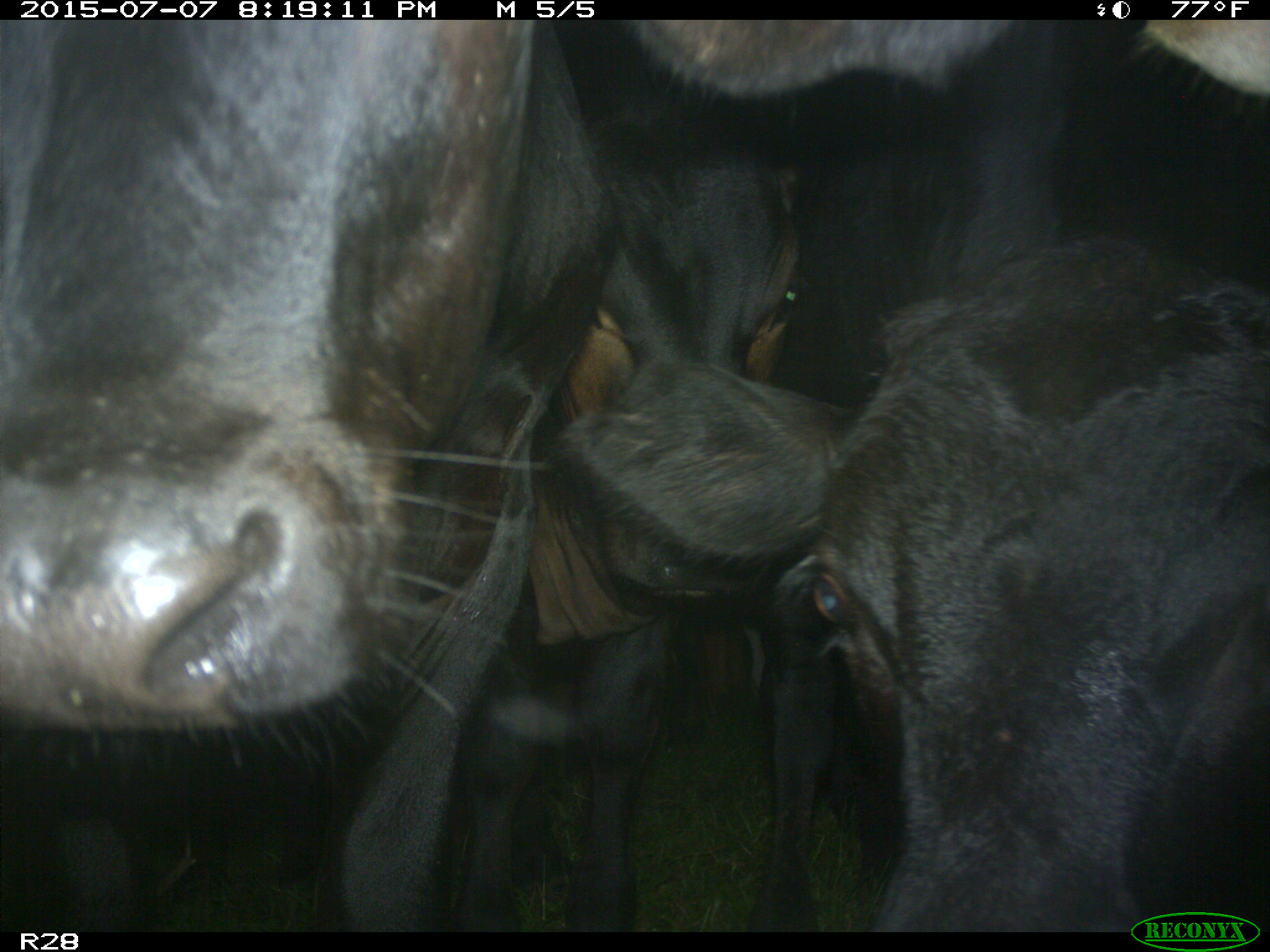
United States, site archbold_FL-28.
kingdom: Animalia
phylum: Chordata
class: Mammalia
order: Artiodactyla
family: Bovidae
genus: Bos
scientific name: Bos taurus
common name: domestic cow